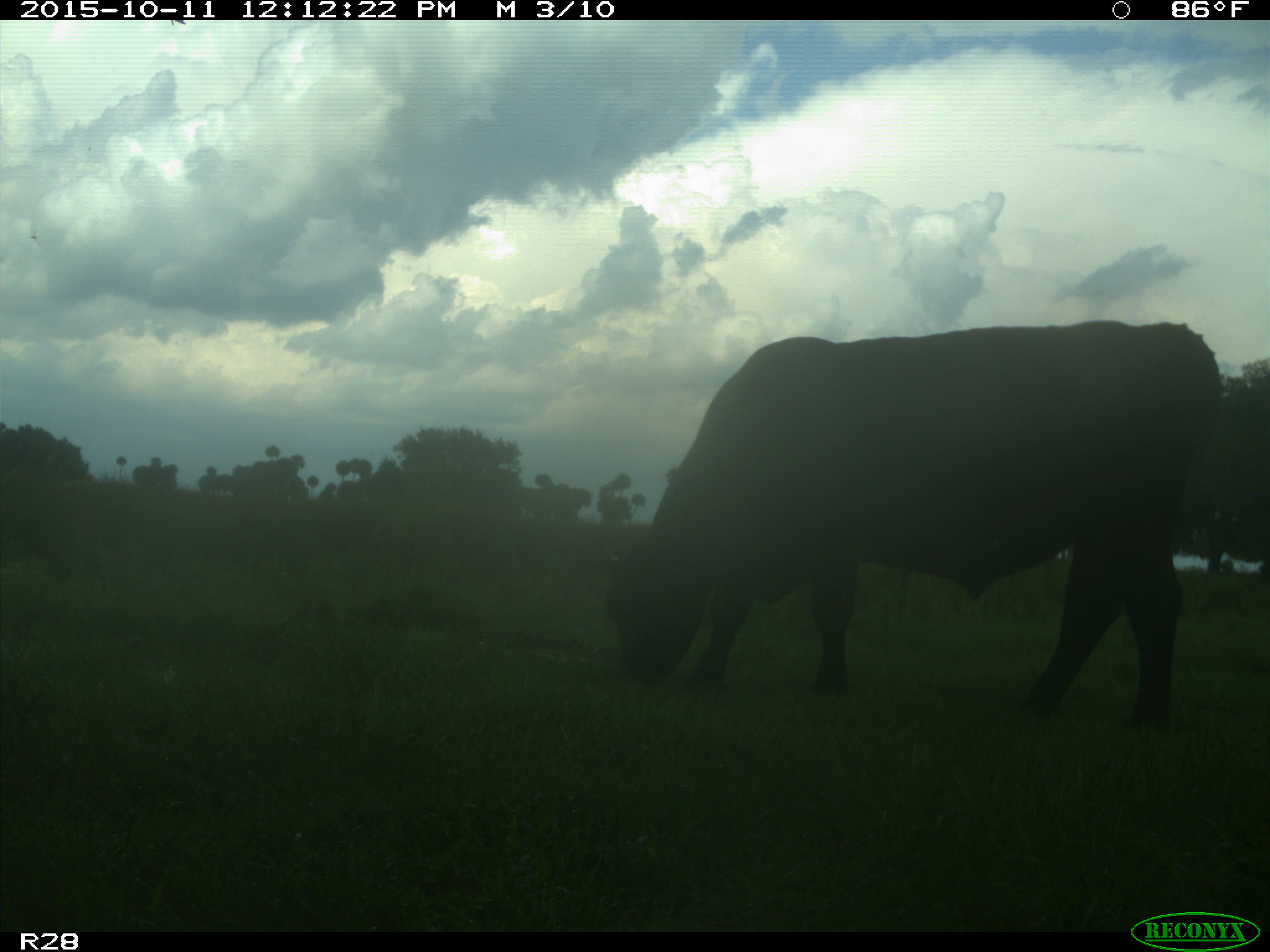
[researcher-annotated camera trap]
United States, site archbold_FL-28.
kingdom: Animalia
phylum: Chordata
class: Mammalia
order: Artiodactyla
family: Bovidae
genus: Bos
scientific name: Bos taurus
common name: domestic cow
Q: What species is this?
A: Bos taurus (domestic cow).